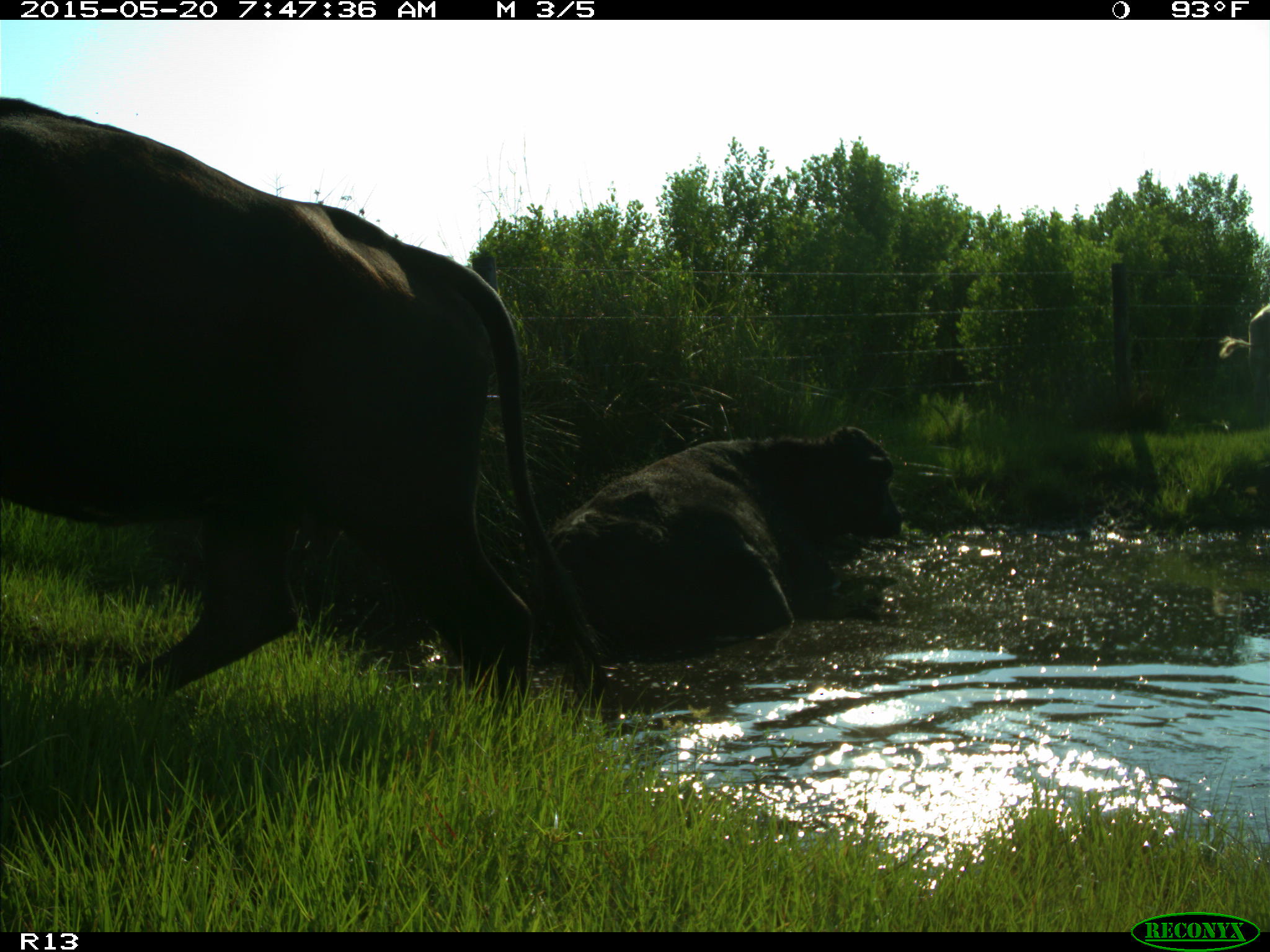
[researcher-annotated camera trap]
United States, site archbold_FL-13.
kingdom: Animalia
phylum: Chordata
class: Mammalia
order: Artiodactyla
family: Bovidae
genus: Bos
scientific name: Bos taurus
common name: domestic cow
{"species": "Bos taurus (domestic cow)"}